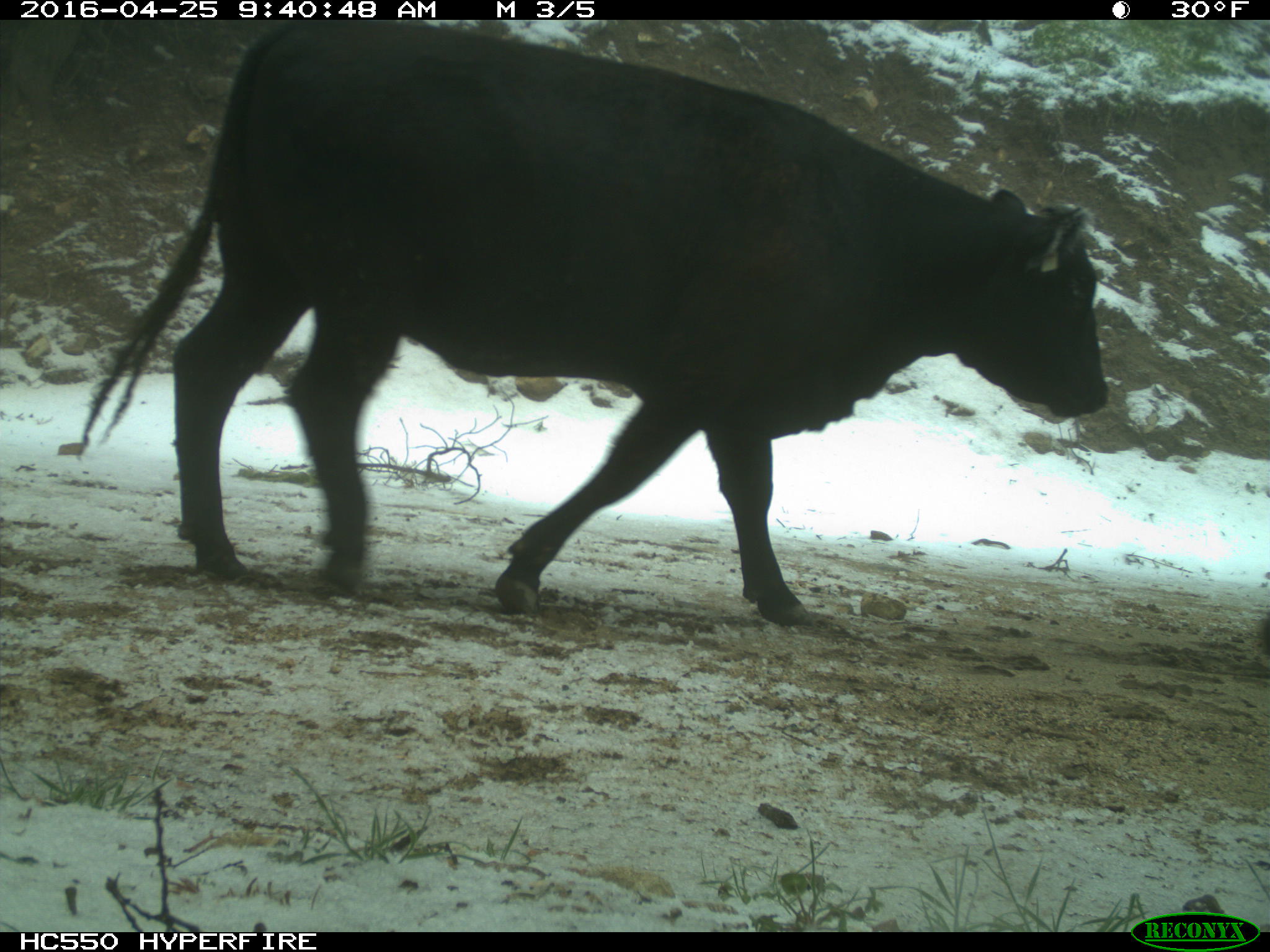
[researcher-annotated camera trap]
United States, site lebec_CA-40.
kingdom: Animalia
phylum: Chordata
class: Mammalia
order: Artiodactyla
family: Bovidae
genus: Bos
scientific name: Bos taurus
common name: domestic cow